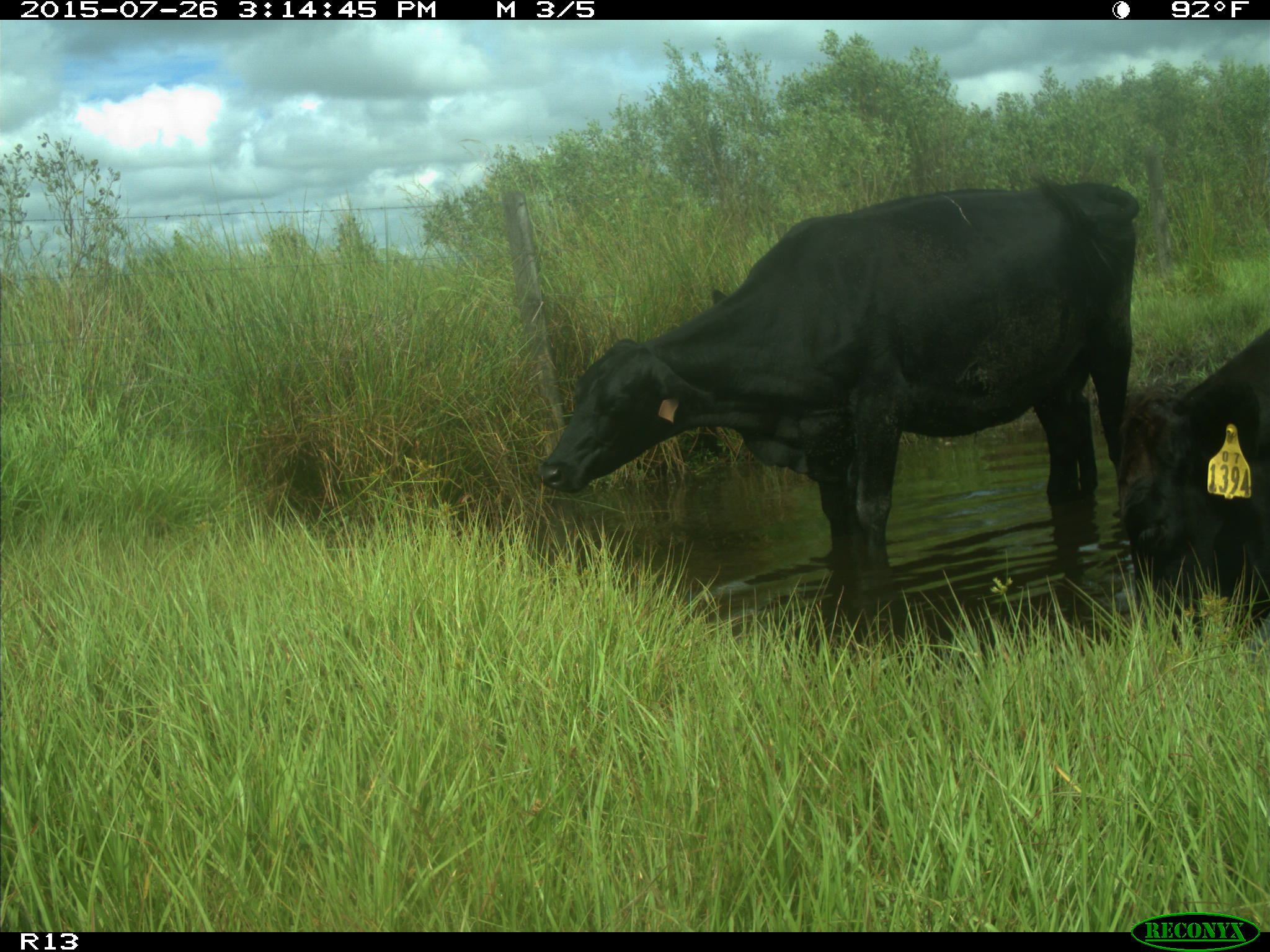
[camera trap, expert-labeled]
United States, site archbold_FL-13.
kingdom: Animalia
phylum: Chordata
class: Mammalia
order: Artiodactyla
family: Bovidae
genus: Bos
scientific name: Bos taurus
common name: domestic cow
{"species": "Bos taurus (domestic cow)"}